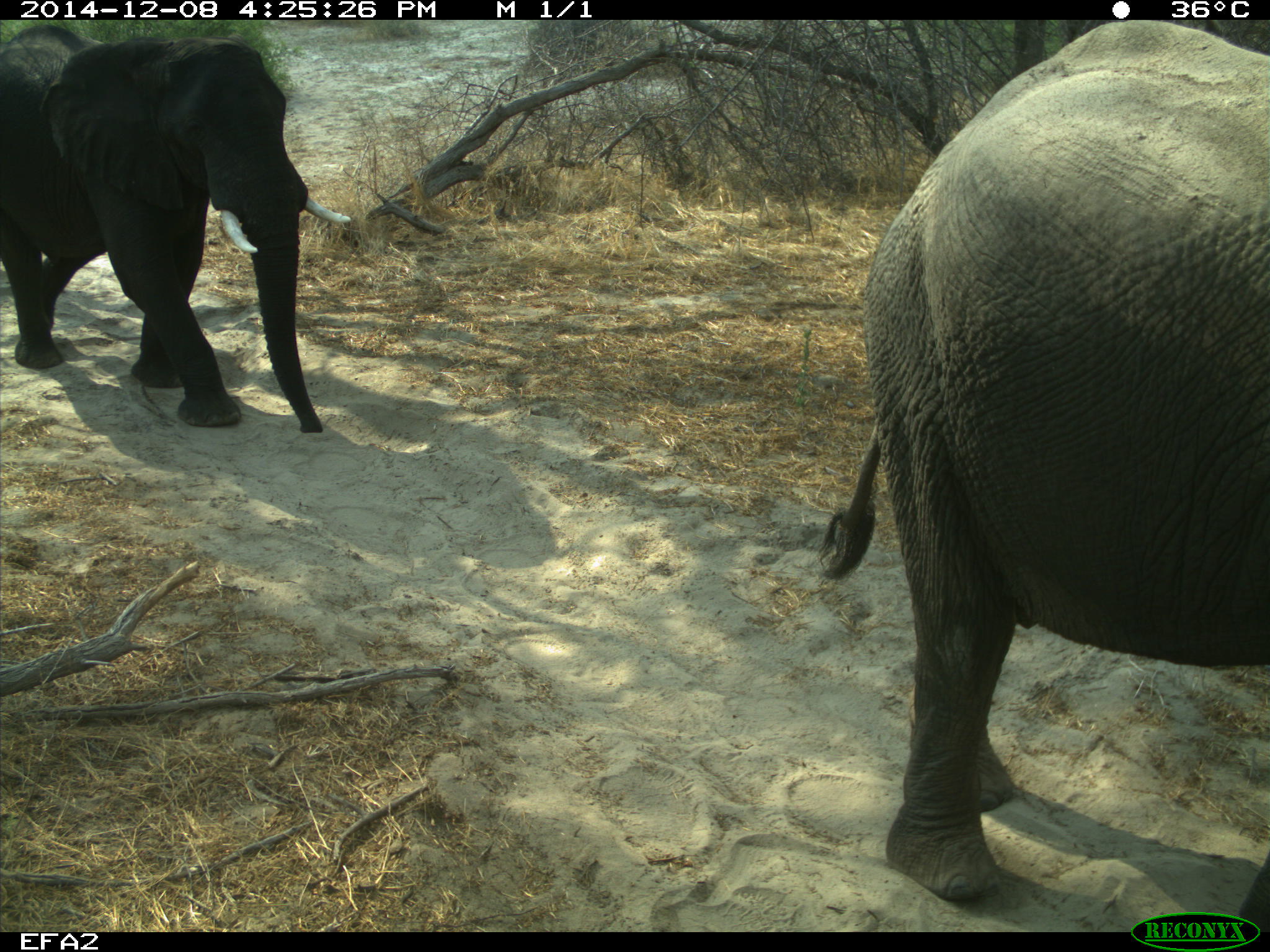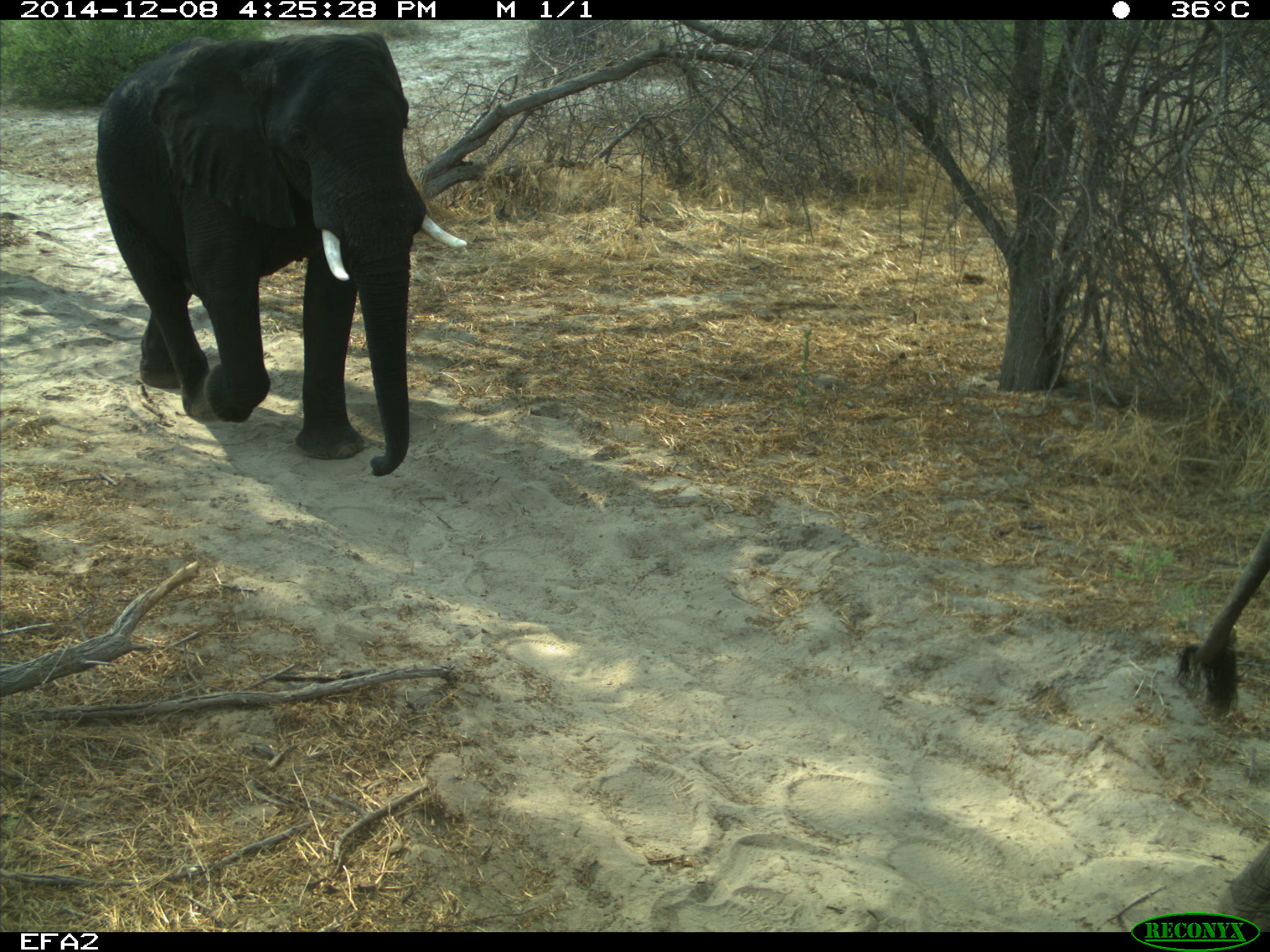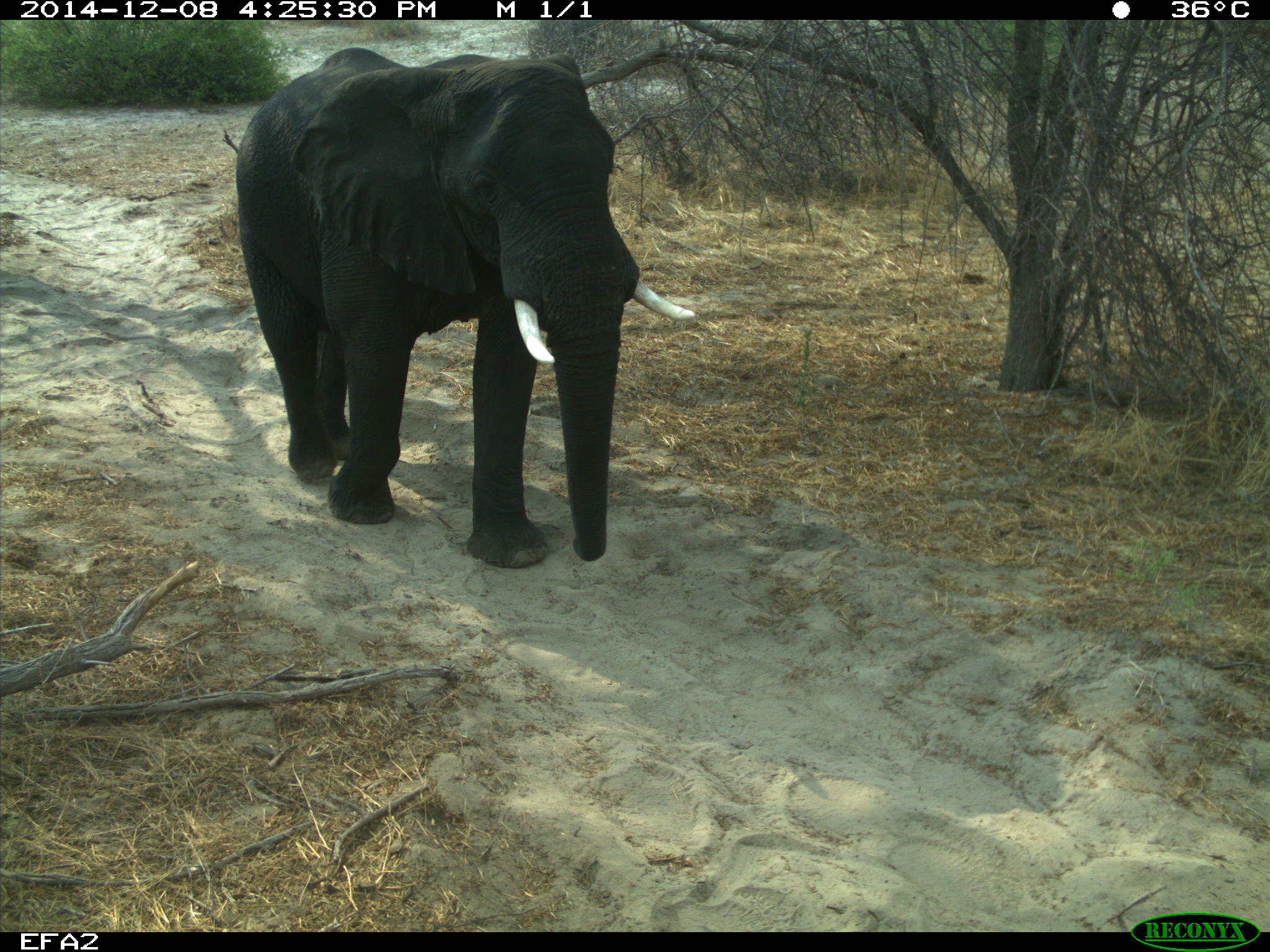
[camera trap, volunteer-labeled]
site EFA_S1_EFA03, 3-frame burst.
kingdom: Animalia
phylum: Chordata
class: Mammalia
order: Proboscidea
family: Elephantidae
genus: Loxodonta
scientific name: Loxodonta africana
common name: african bush elephant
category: elephant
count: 2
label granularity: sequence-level